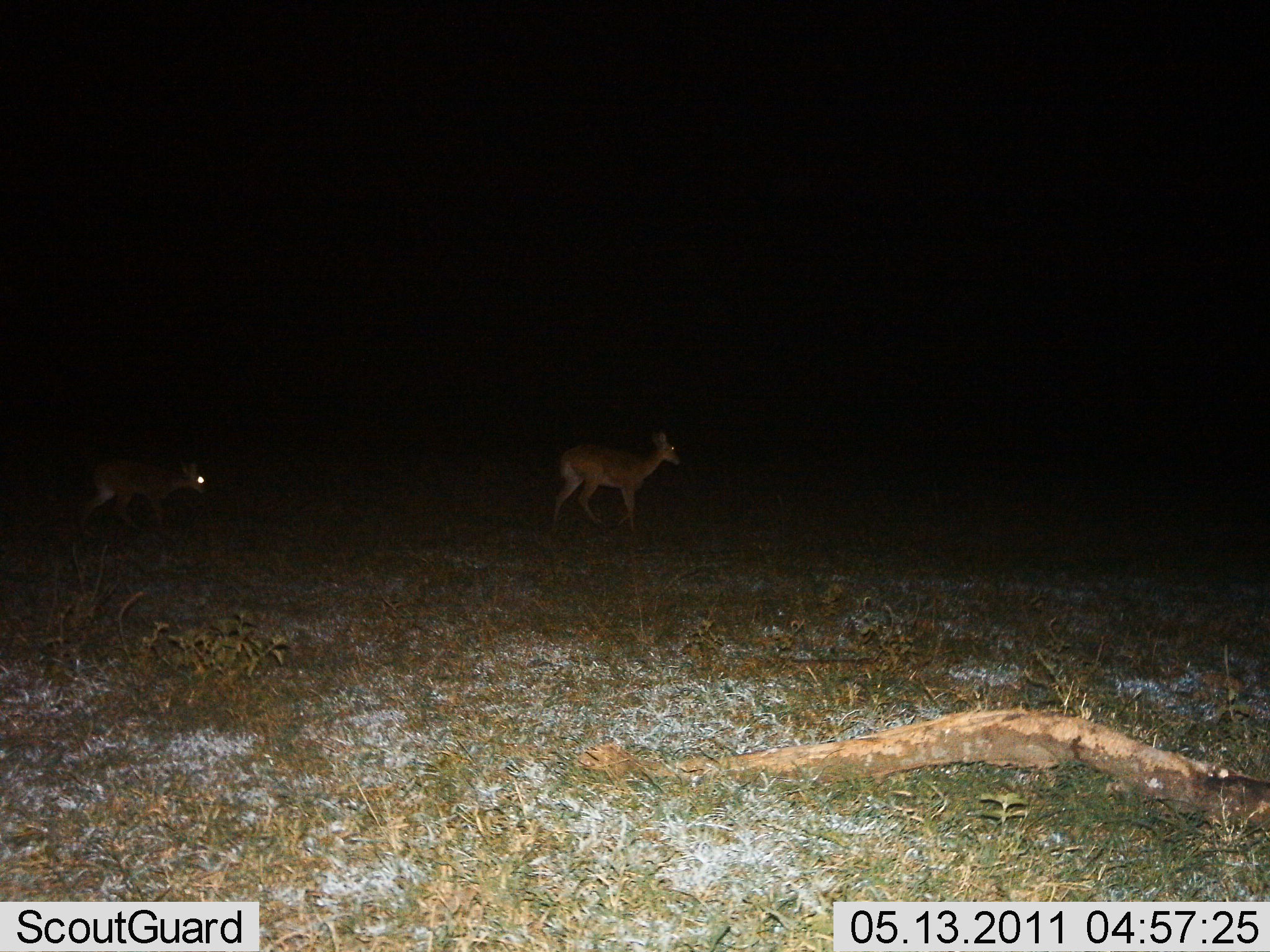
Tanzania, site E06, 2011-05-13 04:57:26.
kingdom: Animalia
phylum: Chordata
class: Mammalia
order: Artiodactyla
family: Bovidae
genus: Madoqua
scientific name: Madoqua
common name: dikdik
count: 2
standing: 0%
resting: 0%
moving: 100%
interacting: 0%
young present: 0%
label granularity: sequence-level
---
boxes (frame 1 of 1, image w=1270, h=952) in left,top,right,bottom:
animal: 549,432,680,534; 79,460,208,539